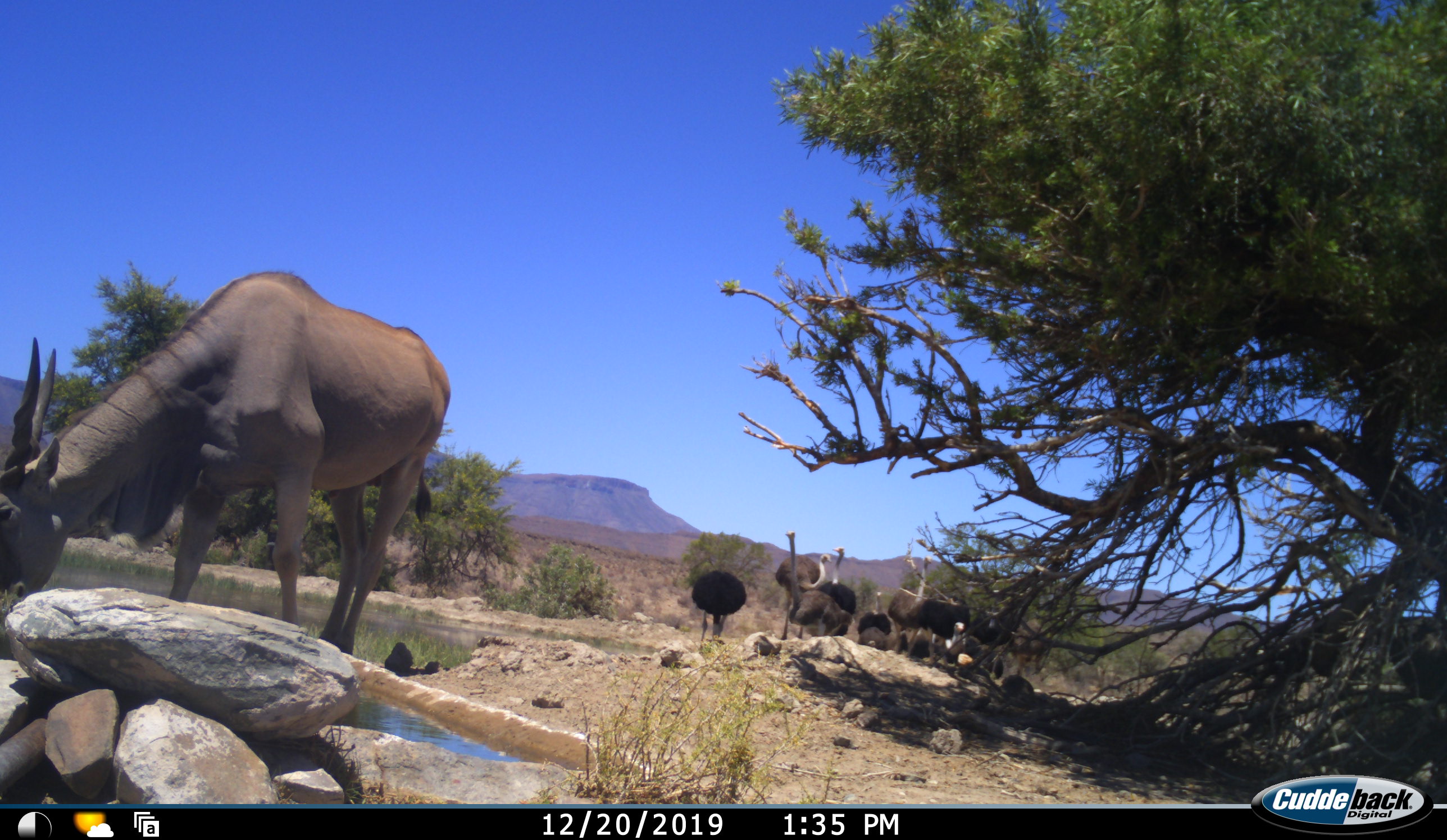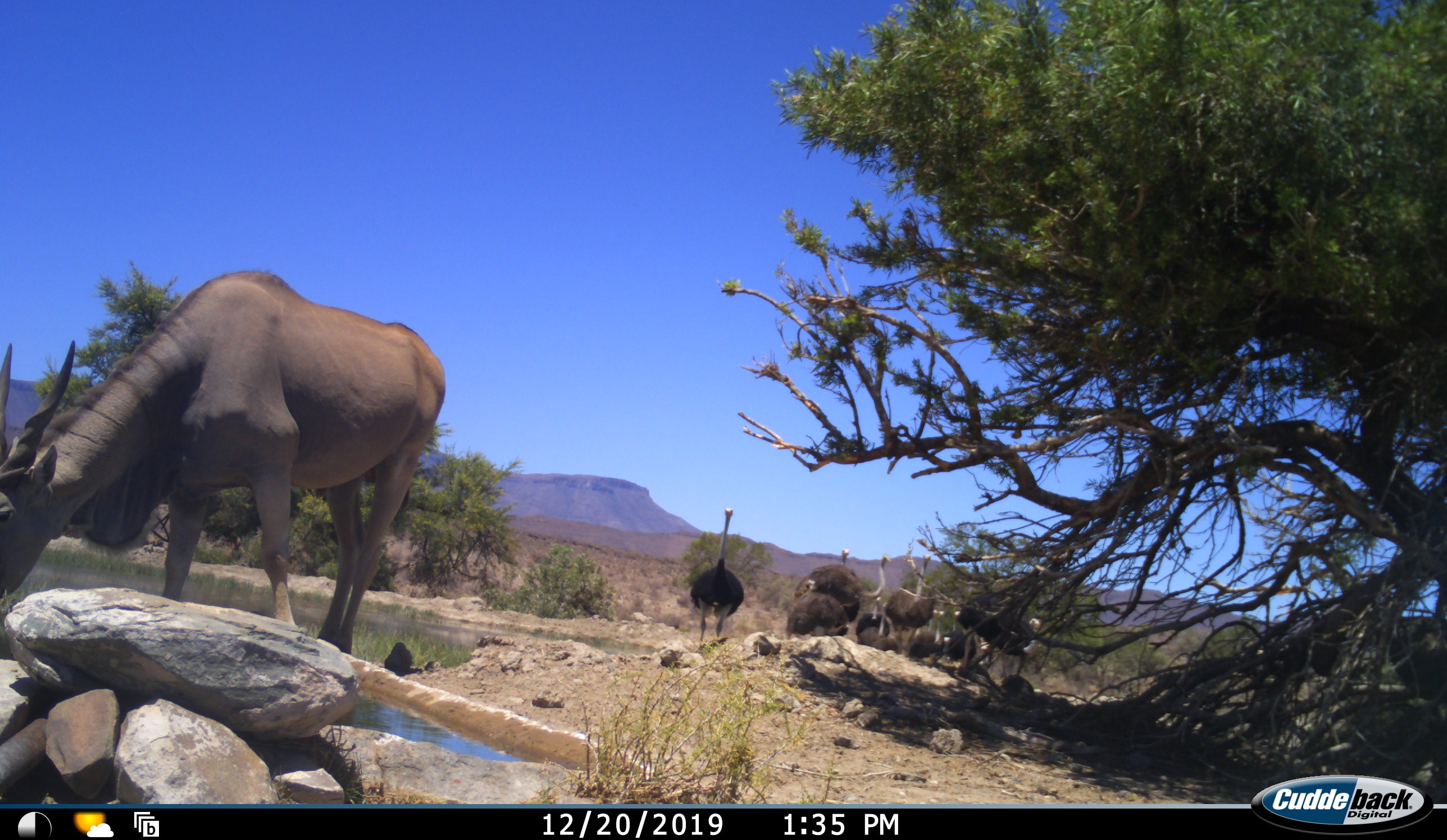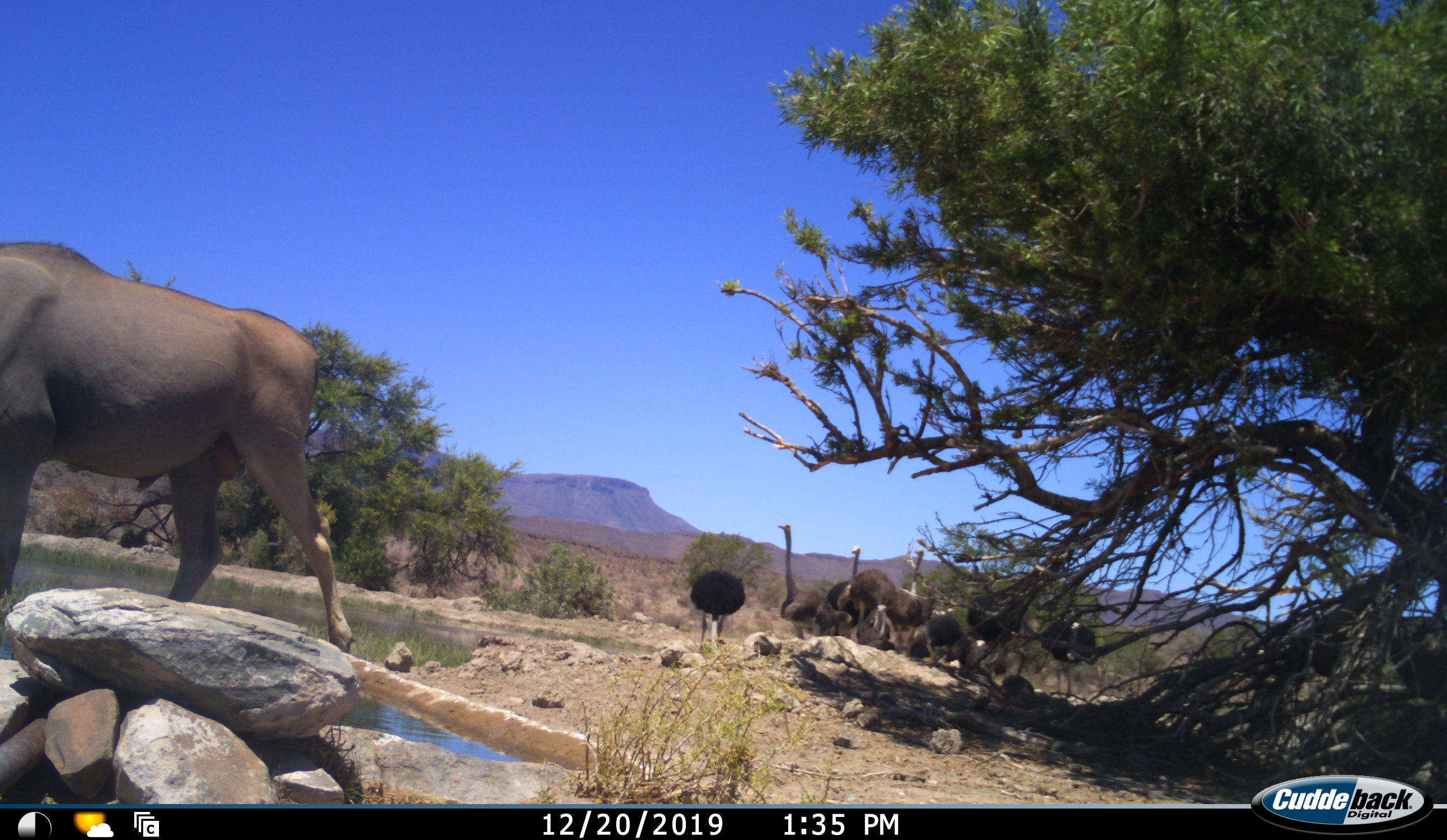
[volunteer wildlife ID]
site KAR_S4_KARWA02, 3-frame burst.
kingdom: Animalia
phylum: Chordata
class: Mammalia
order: Artiodactyla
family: Bovidae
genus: Tragelaphus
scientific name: Tragelaphus oryx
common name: eland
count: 1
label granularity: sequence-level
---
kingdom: Animalia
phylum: Chordata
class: Aves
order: Struthioniformes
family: Struthionidae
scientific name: Struthionidae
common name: ostrich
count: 11-50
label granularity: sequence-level